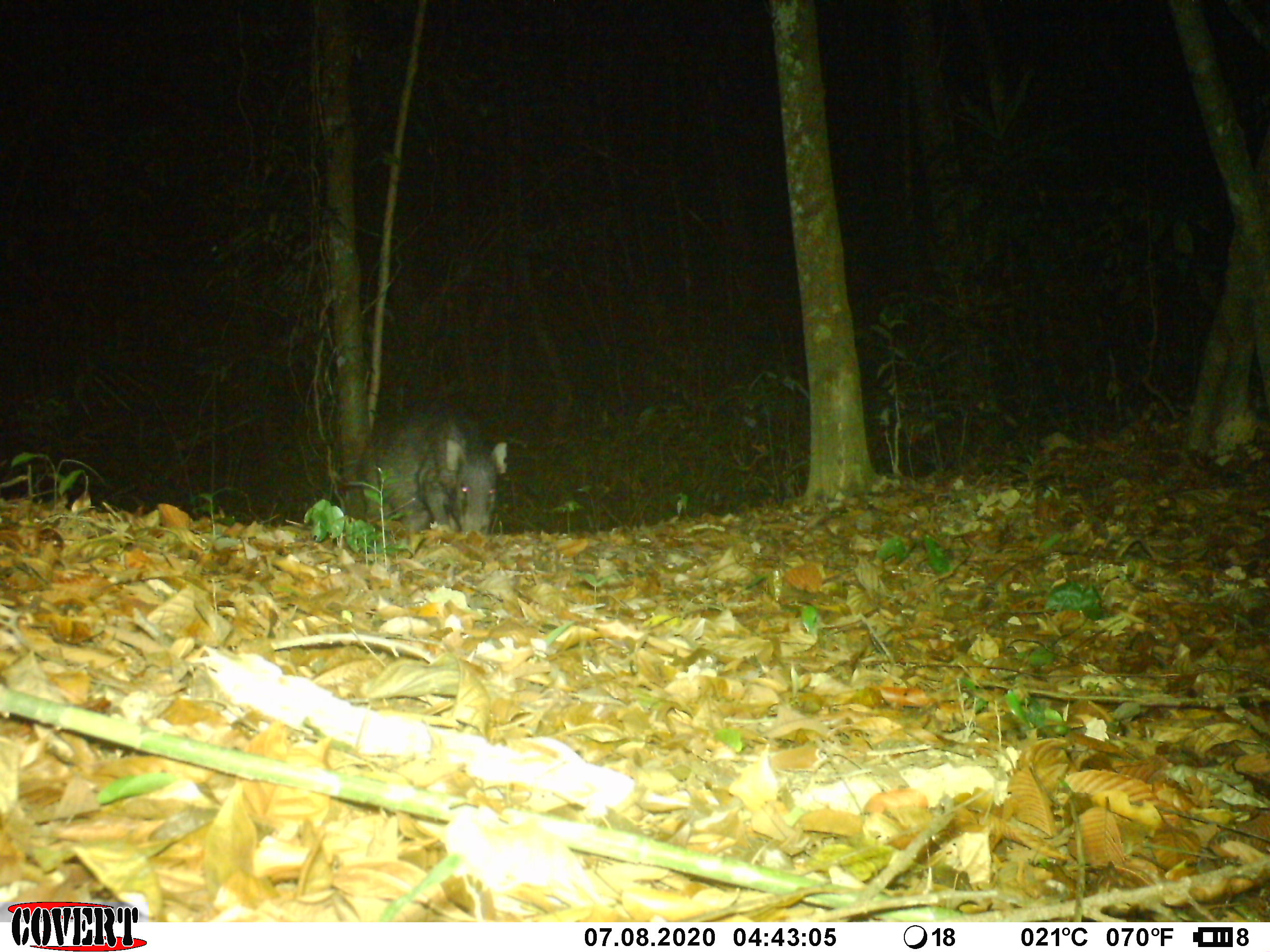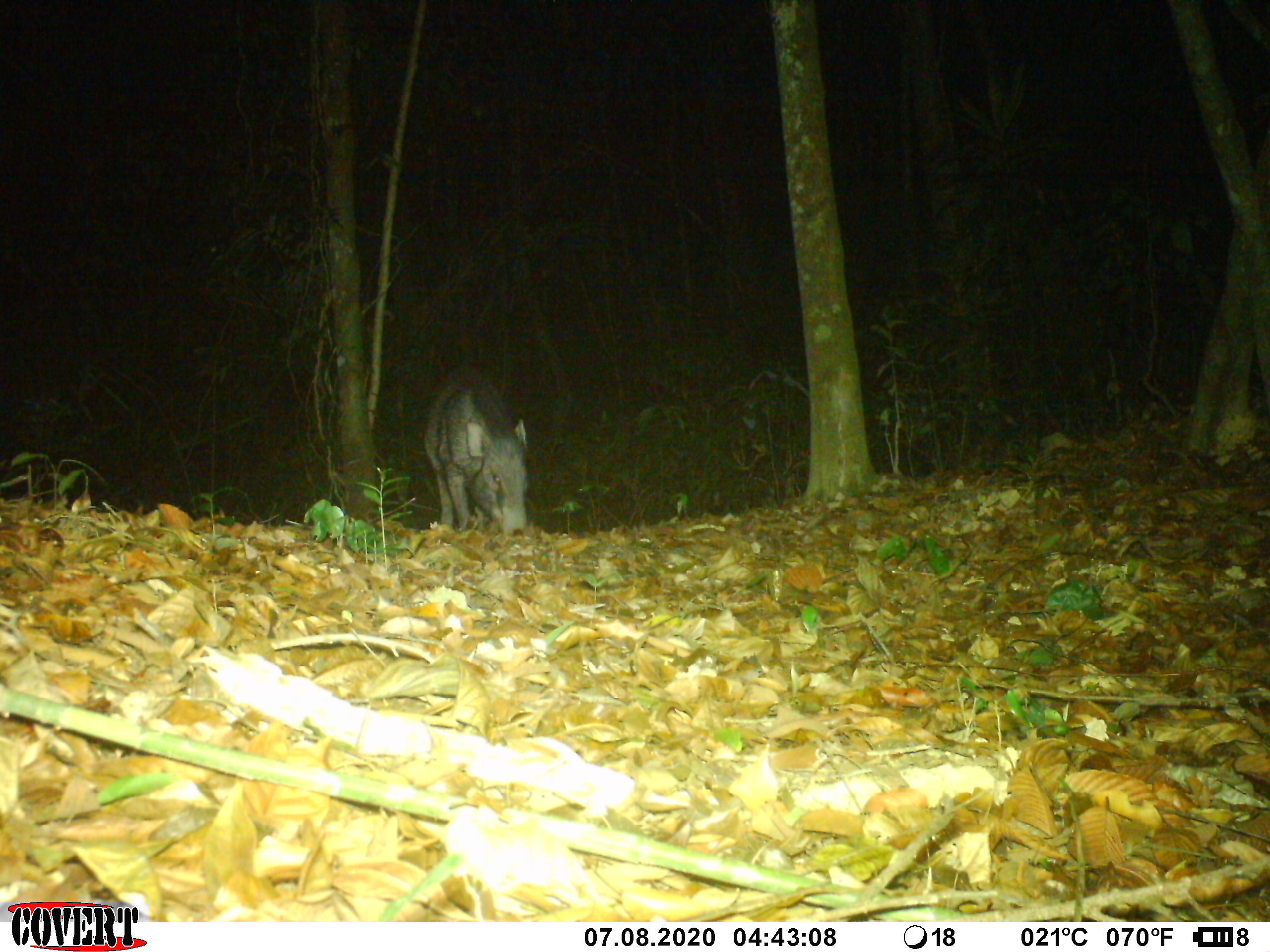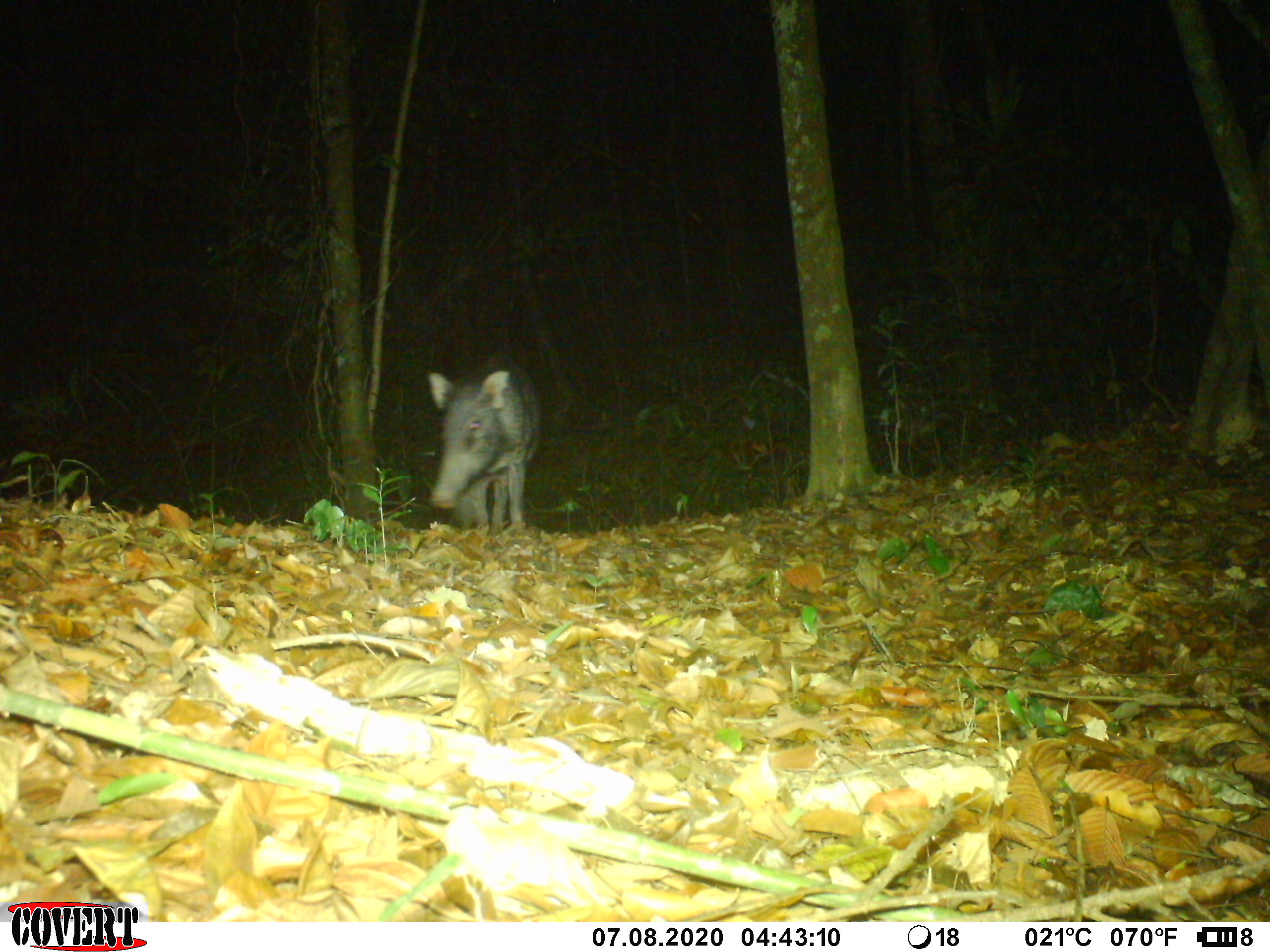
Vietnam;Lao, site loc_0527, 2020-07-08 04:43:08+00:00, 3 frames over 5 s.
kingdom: Animalia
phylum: Chordata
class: Mammalia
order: Artiodactyla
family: Suidae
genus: Sus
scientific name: Sus scrofa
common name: eurasian wild pig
Eurasian wild pig (Sus scrofa). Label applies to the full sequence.